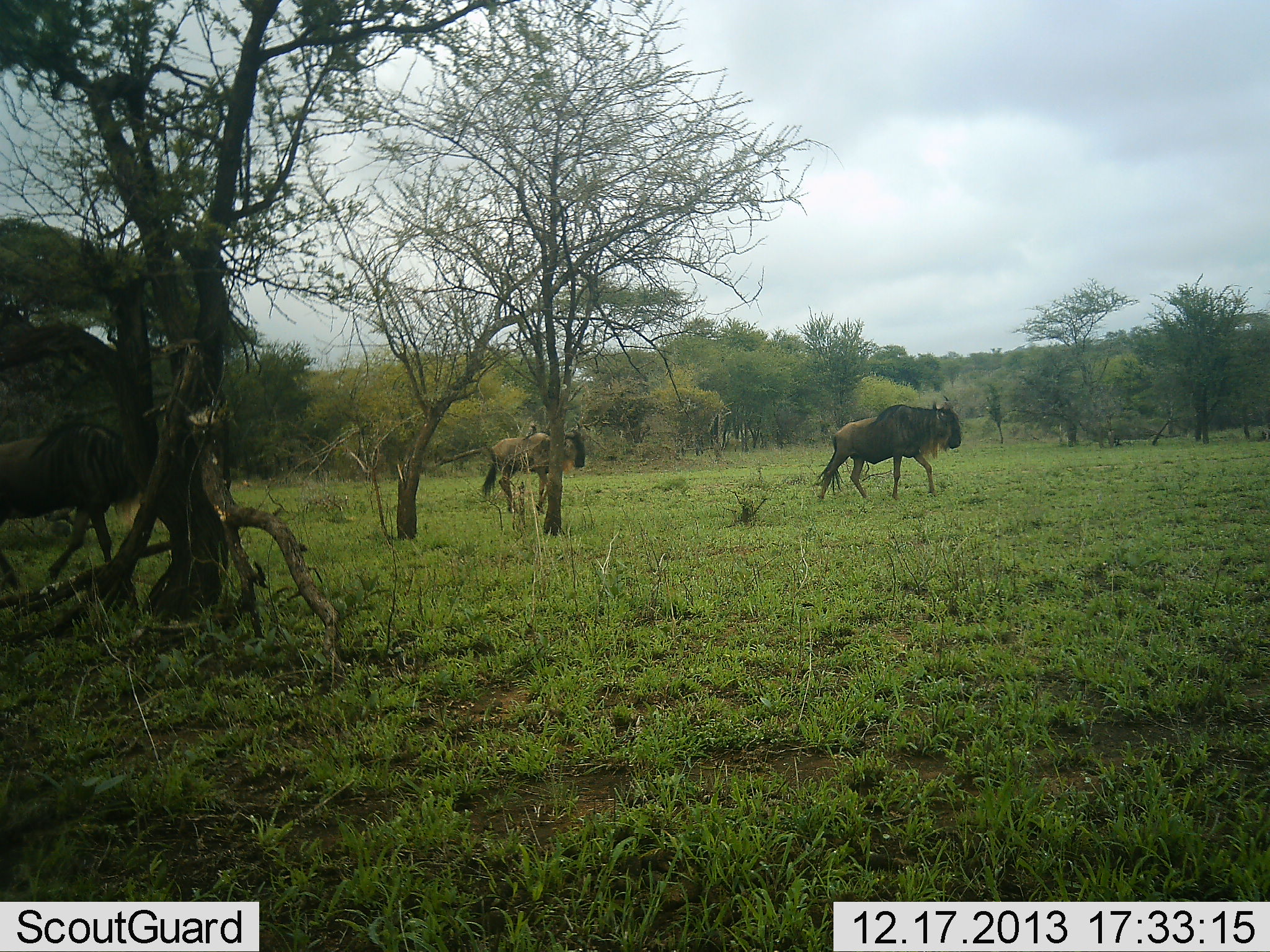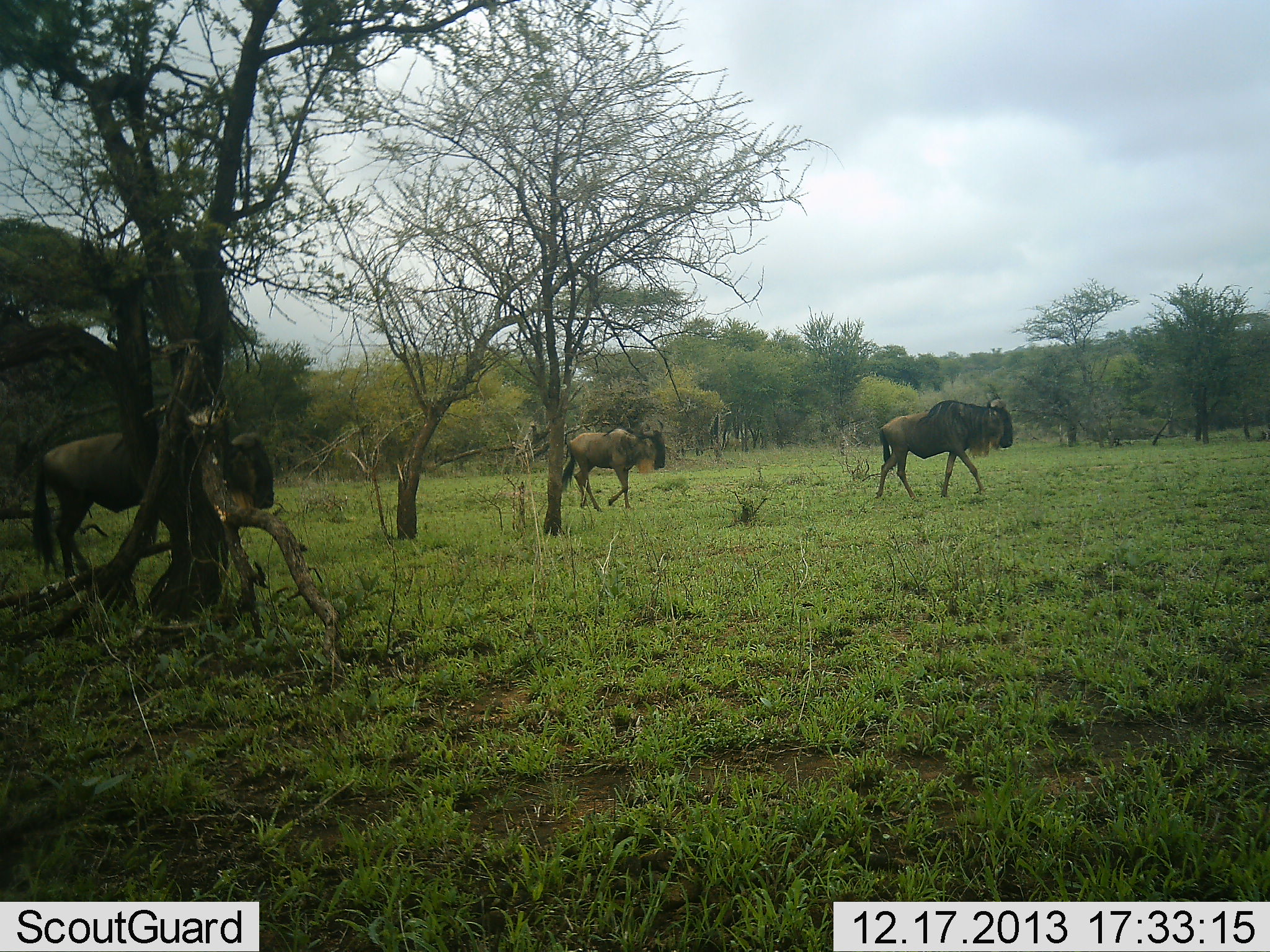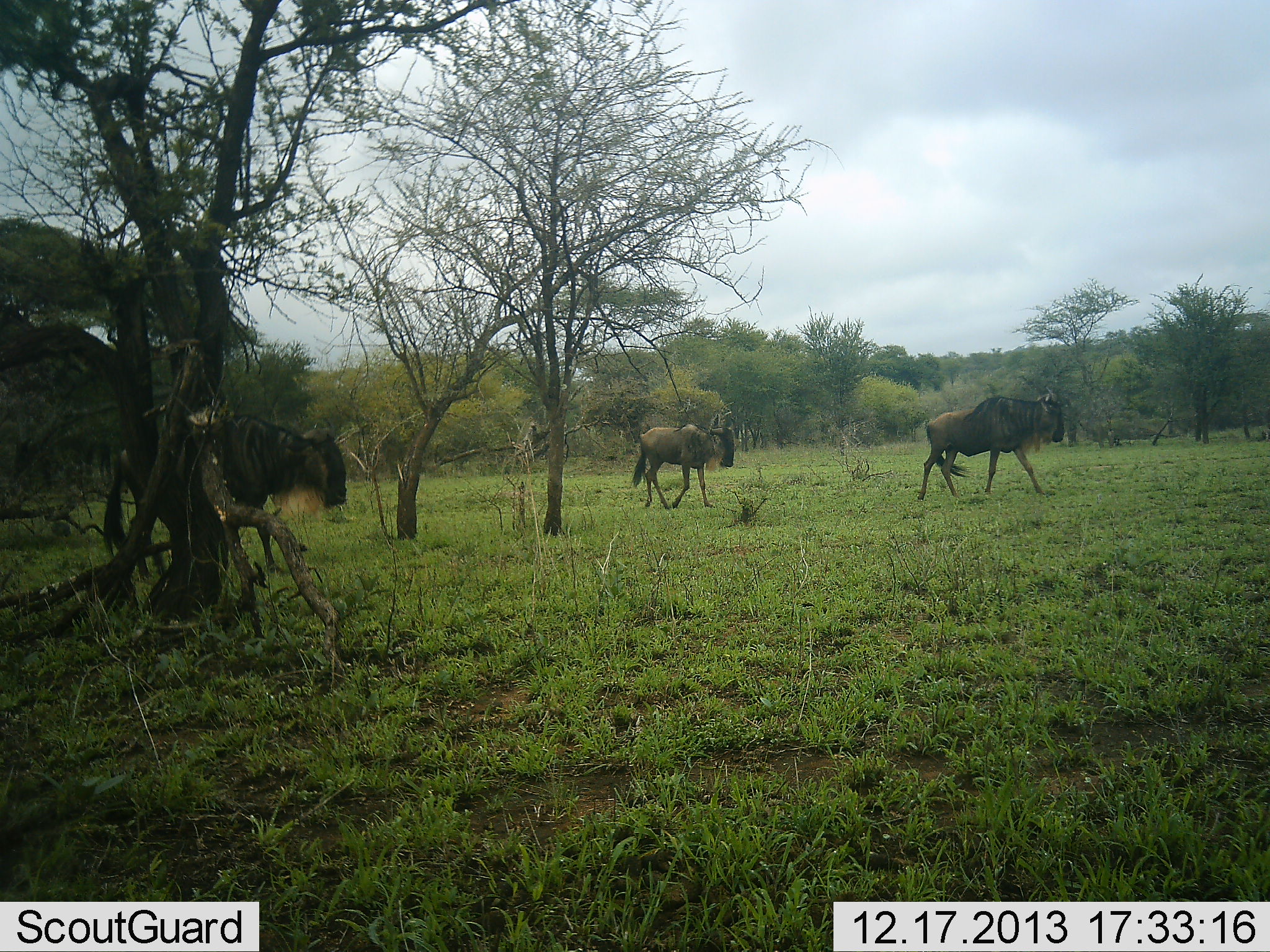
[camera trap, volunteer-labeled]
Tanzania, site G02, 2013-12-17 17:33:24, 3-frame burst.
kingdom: Animalia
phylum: Chordata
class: Mammalia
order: Artiodactyla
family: Bovidae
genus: Connochaetes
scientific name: Connochaetes taurinus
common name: blue wildebeest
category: wildebeest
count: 3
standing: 0%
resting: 0%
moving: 100%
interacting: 0%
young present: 0%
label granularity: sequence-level